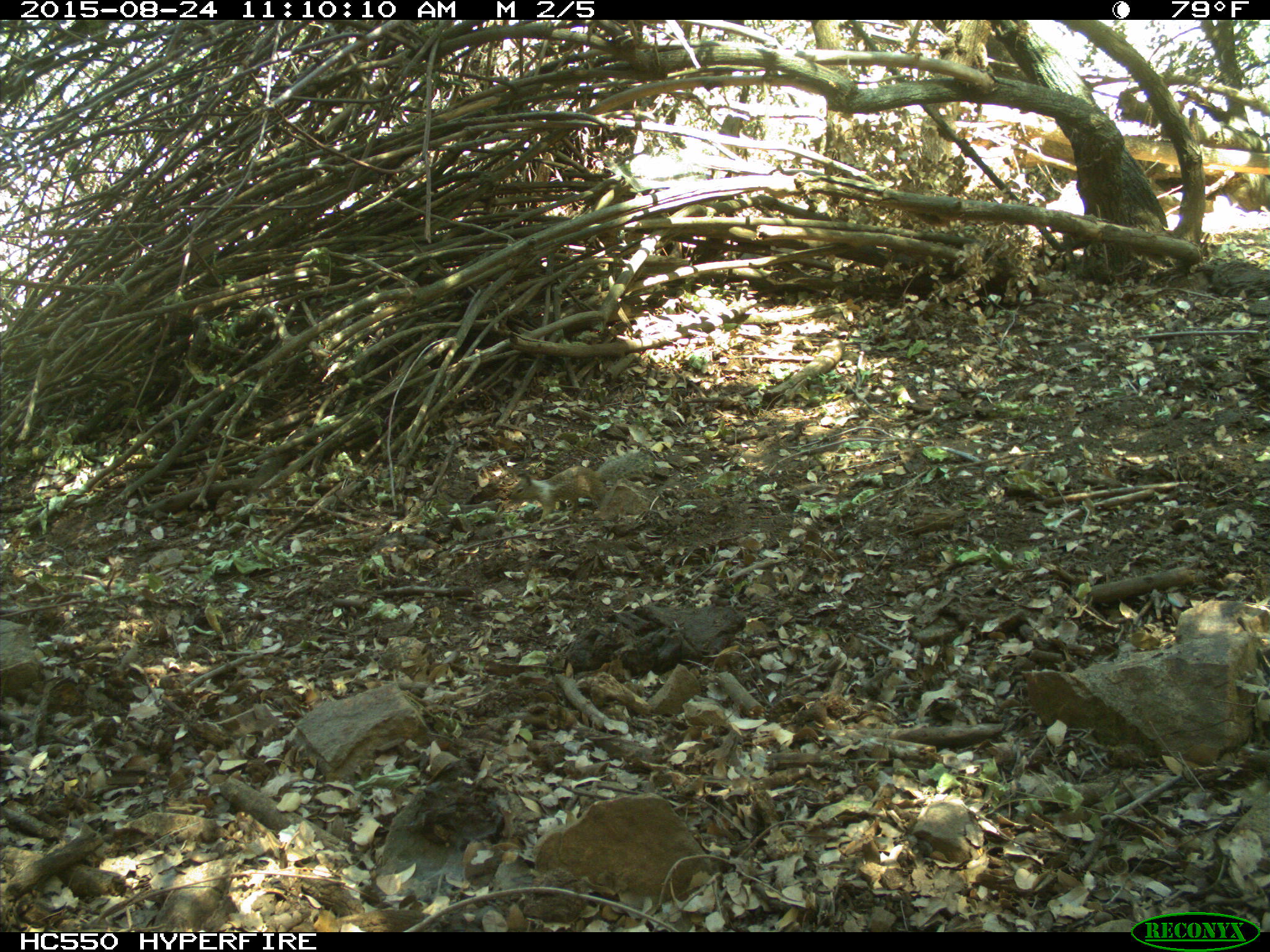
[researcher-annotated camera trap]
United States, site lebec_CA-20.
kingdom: Animalia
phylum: Chordata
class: Mammalia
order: Rodentia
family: Sciuridae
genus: Otospermophilus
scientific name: Otospermophilus beecheyi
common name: california ground squirrel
Otospermophilus beecheyi (california ground squirrel).